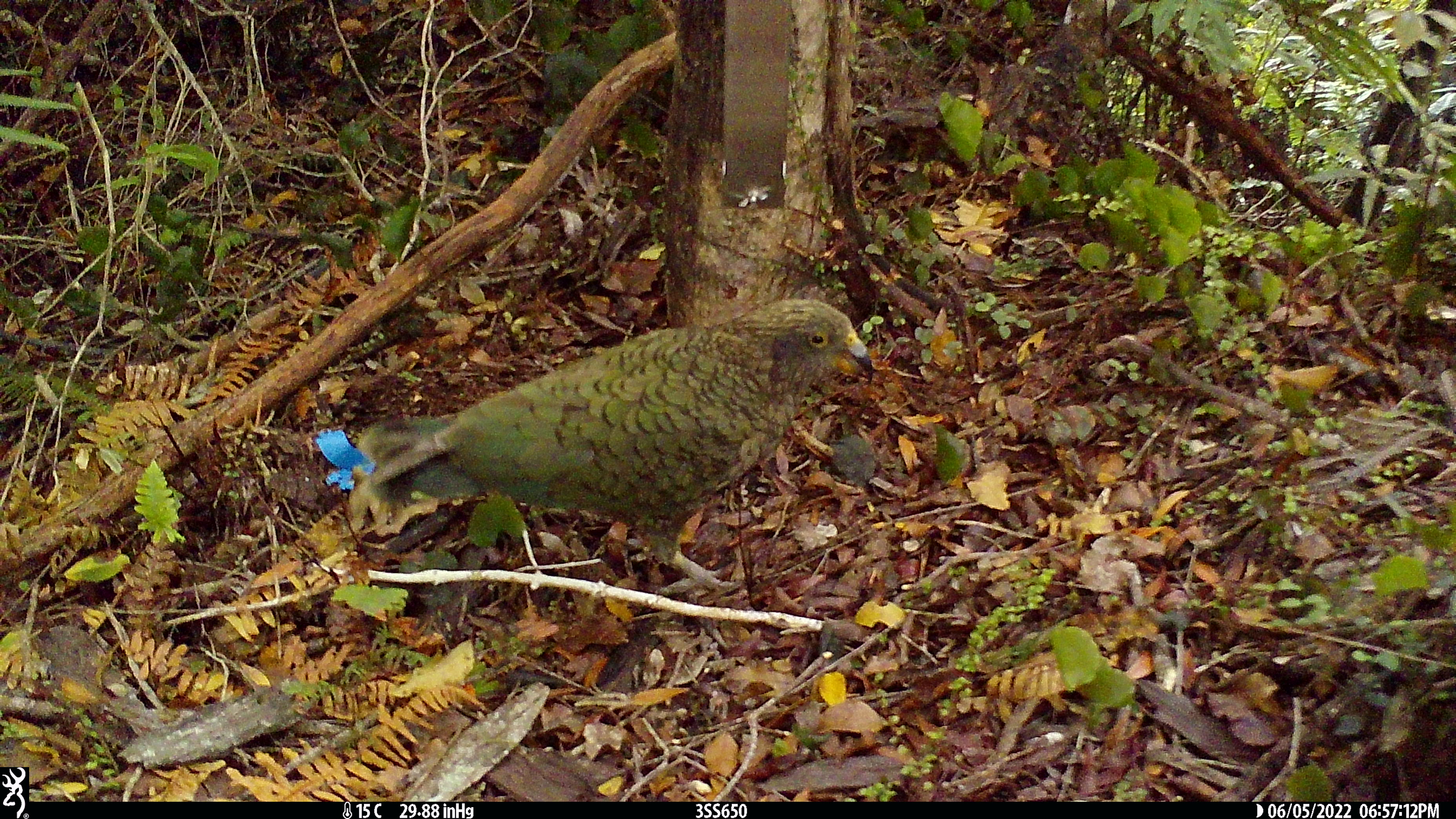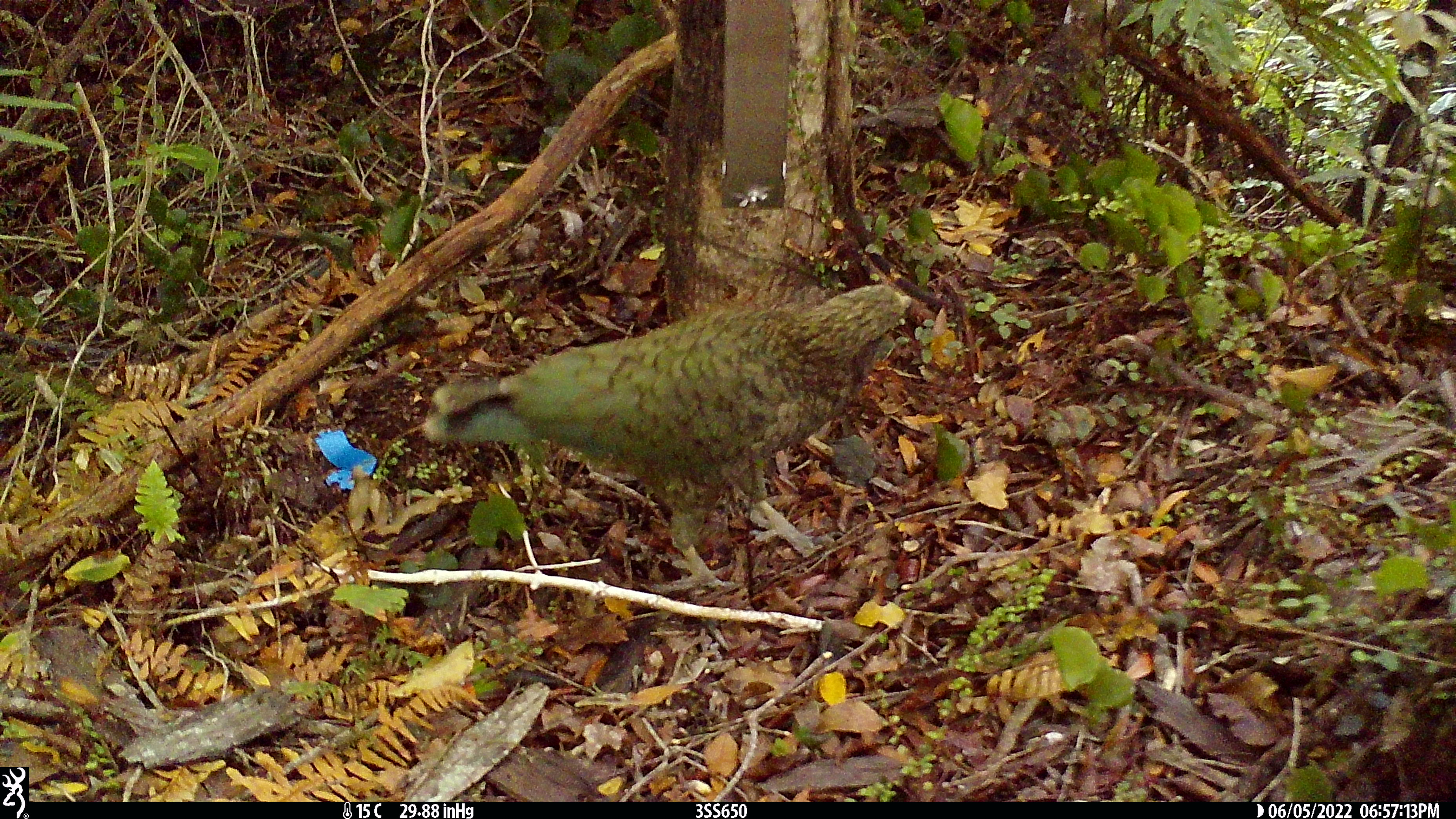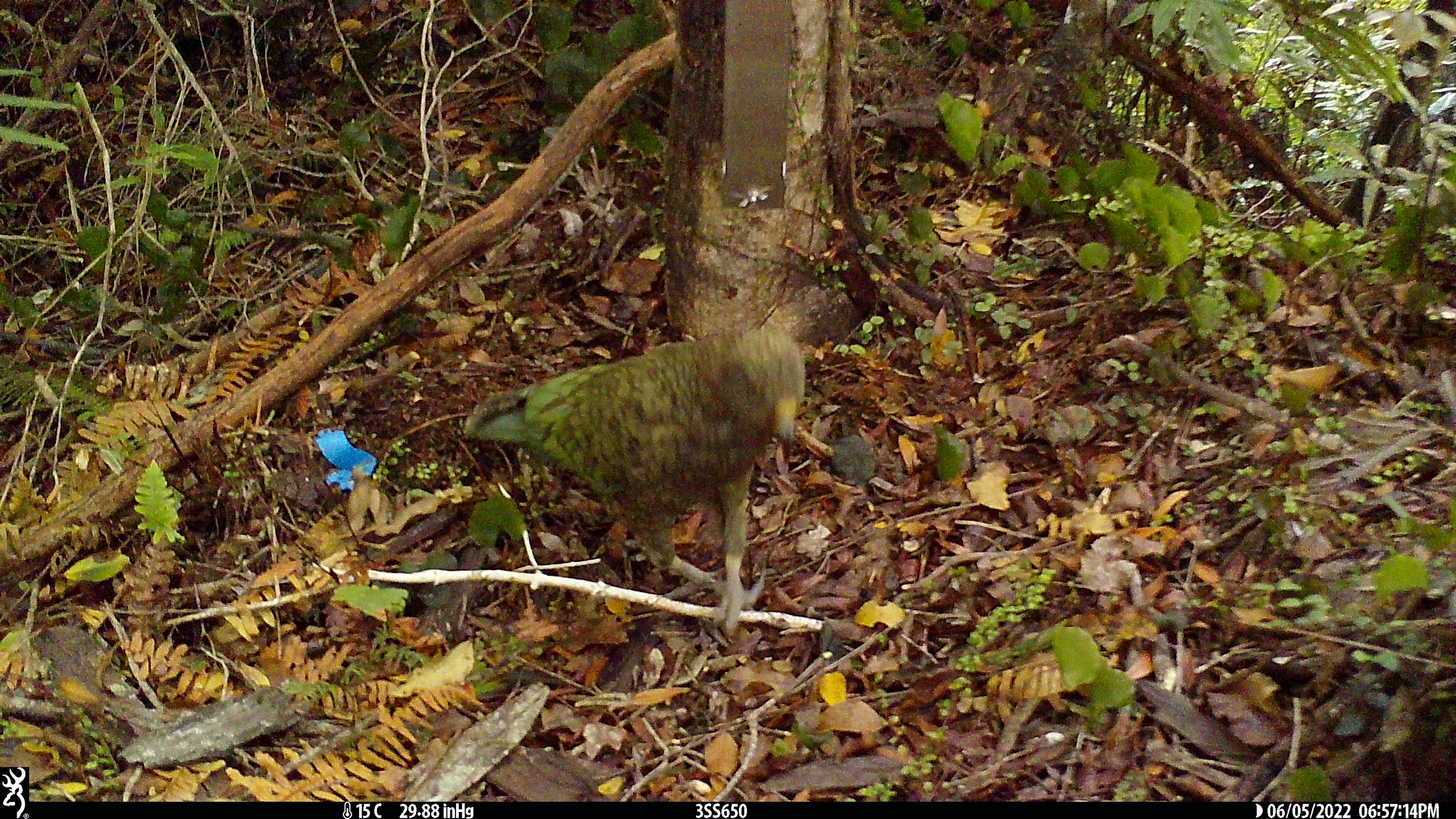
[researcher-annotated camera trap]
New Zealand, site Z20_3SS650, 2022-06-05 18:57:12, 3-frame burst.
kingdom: Animalia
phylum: Chordata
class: Aves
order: Psittaciformes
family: Strigopidae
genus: Nestor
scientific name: Nestor notabilis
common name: kea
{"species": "kea (Nestor notabilis)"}